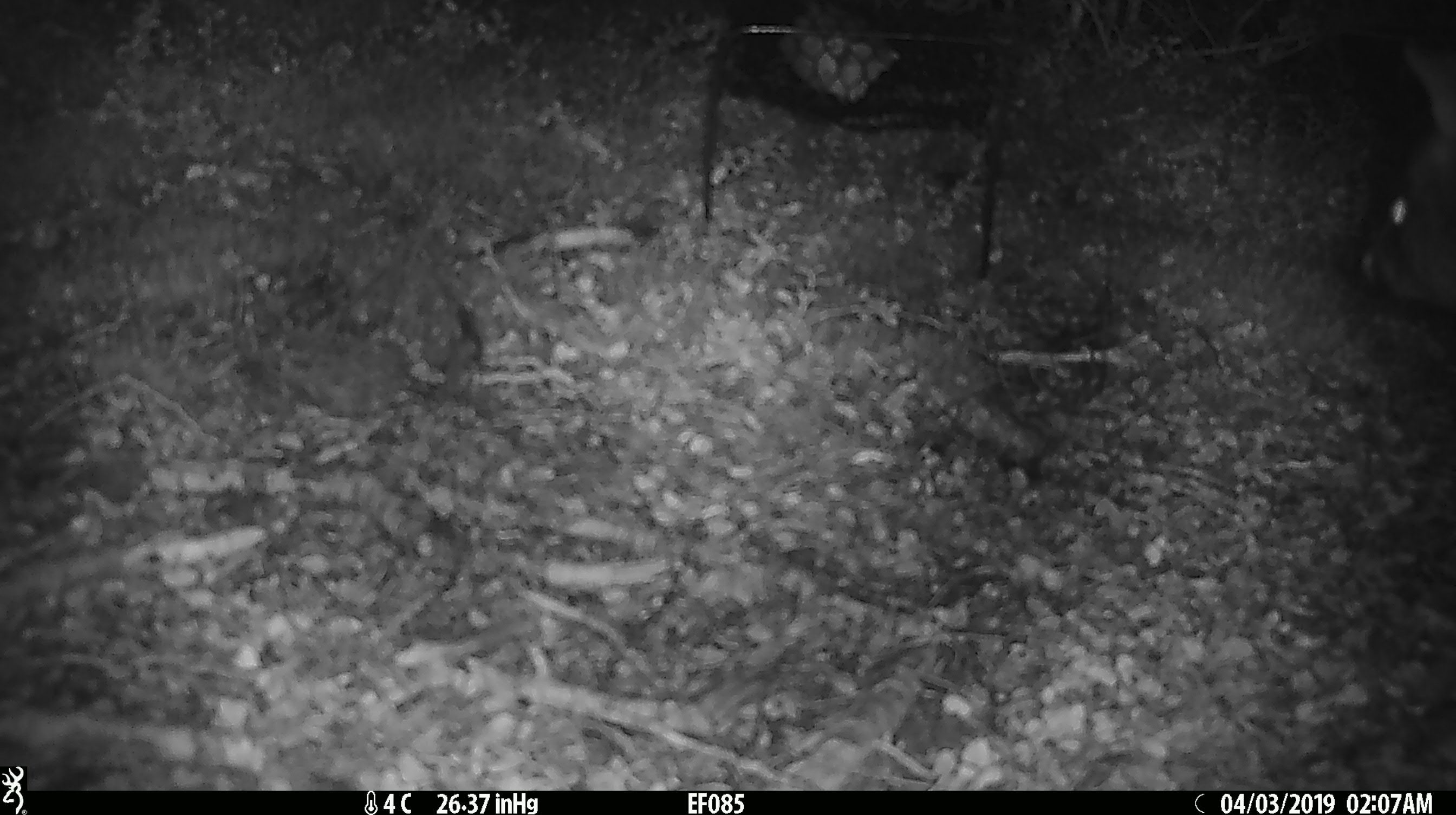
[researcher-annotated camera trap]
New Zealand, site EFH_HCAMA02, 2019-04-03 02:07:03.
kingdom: Animalia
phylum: Chordata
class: Mammalia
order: Diprotodontia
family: Phalangeridae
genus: Trichosurus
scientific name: Trichosurus vulpecula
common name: common brushtail possum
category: possum